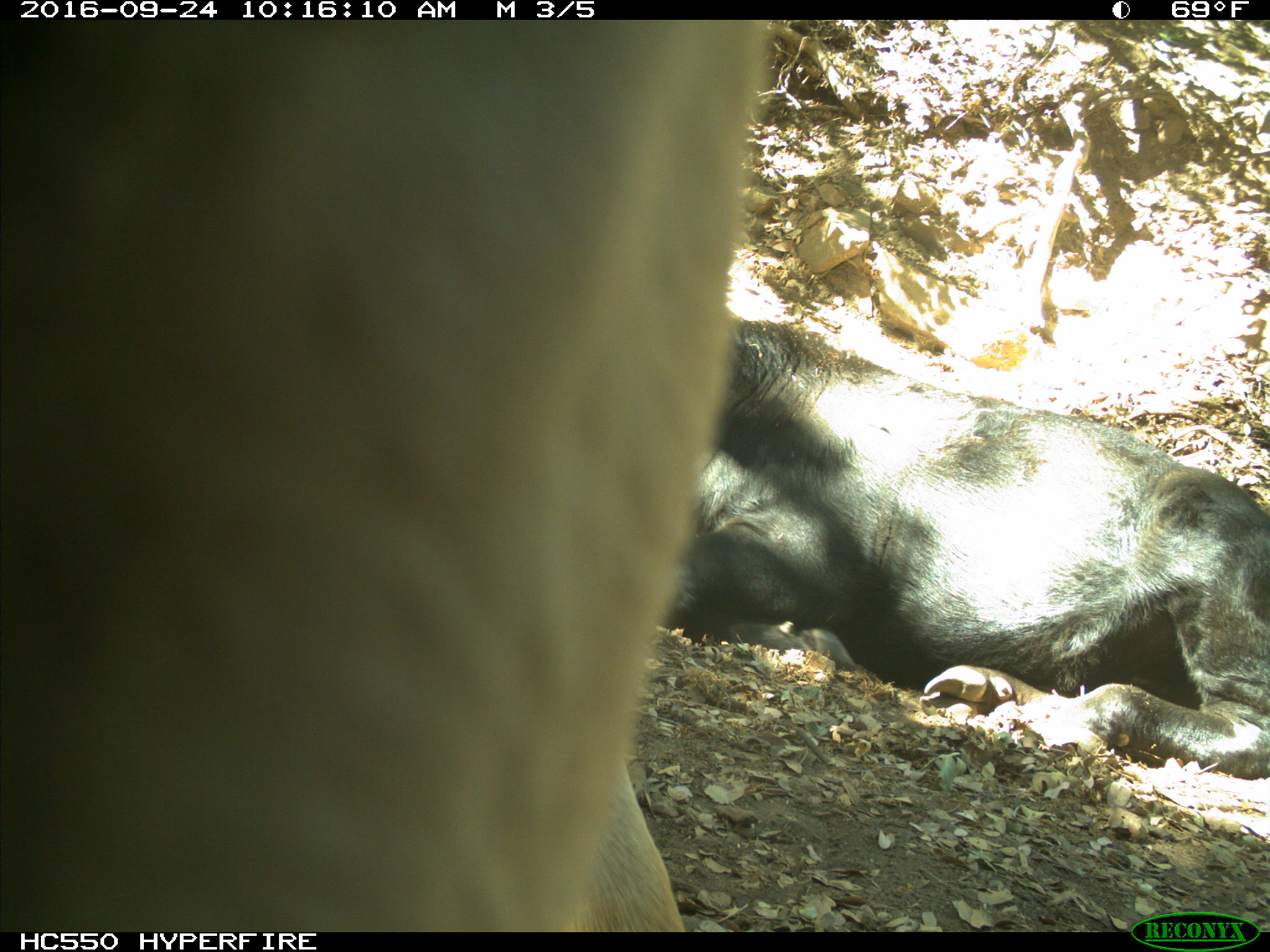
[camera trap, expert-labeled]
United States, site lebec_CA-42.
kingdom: Animalia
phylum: Chordata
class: Mammalia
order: Artiodactyla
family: Bovidae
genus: Bos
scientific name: Bos taurus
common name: domestic cow